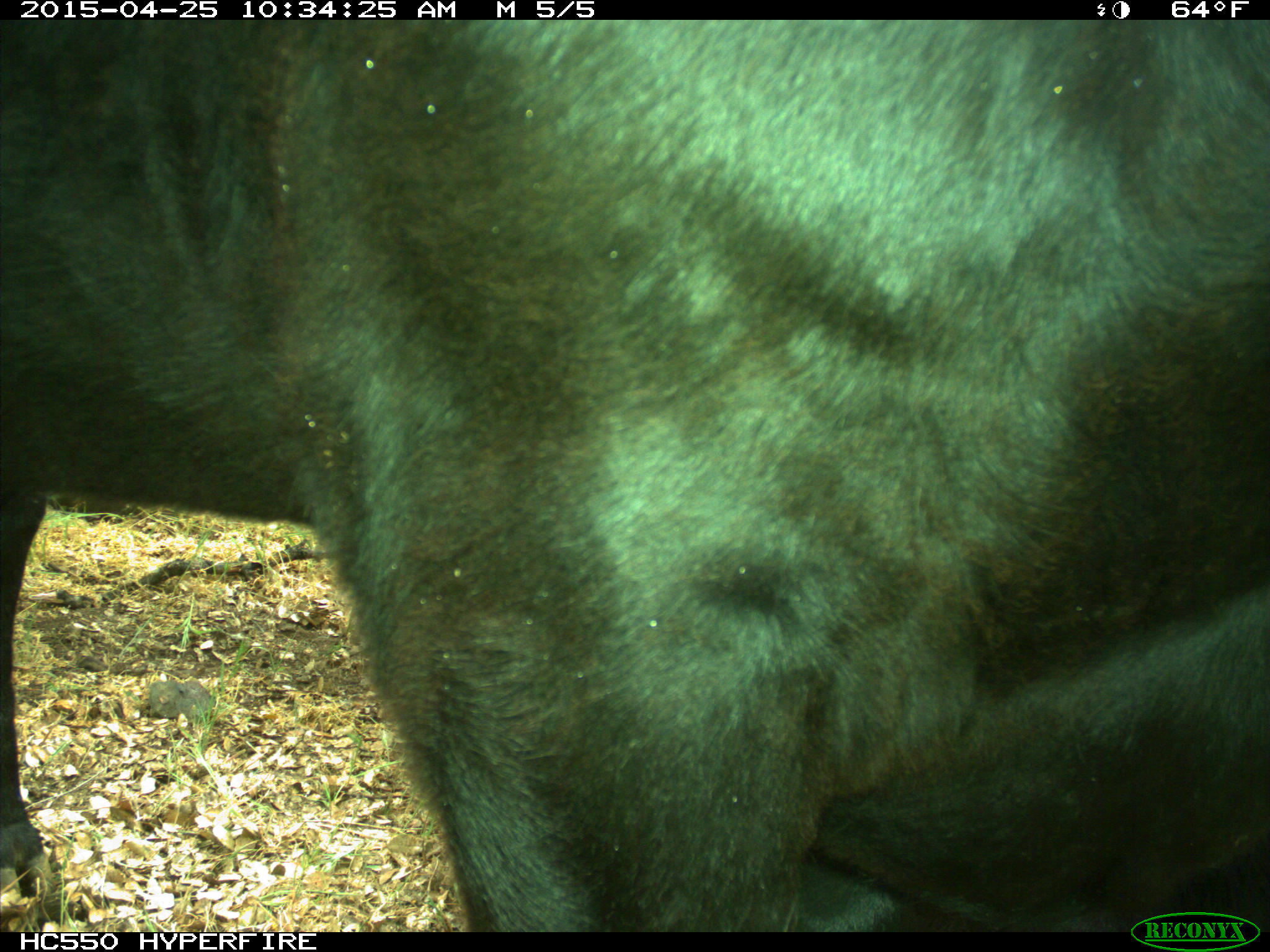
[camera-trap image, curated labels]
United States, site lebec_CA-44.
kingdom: Animalia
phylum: Chordata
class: Mammalia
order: Artiodactyla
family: Suidae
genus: Sus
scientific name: Sus scrofa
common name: wild boar